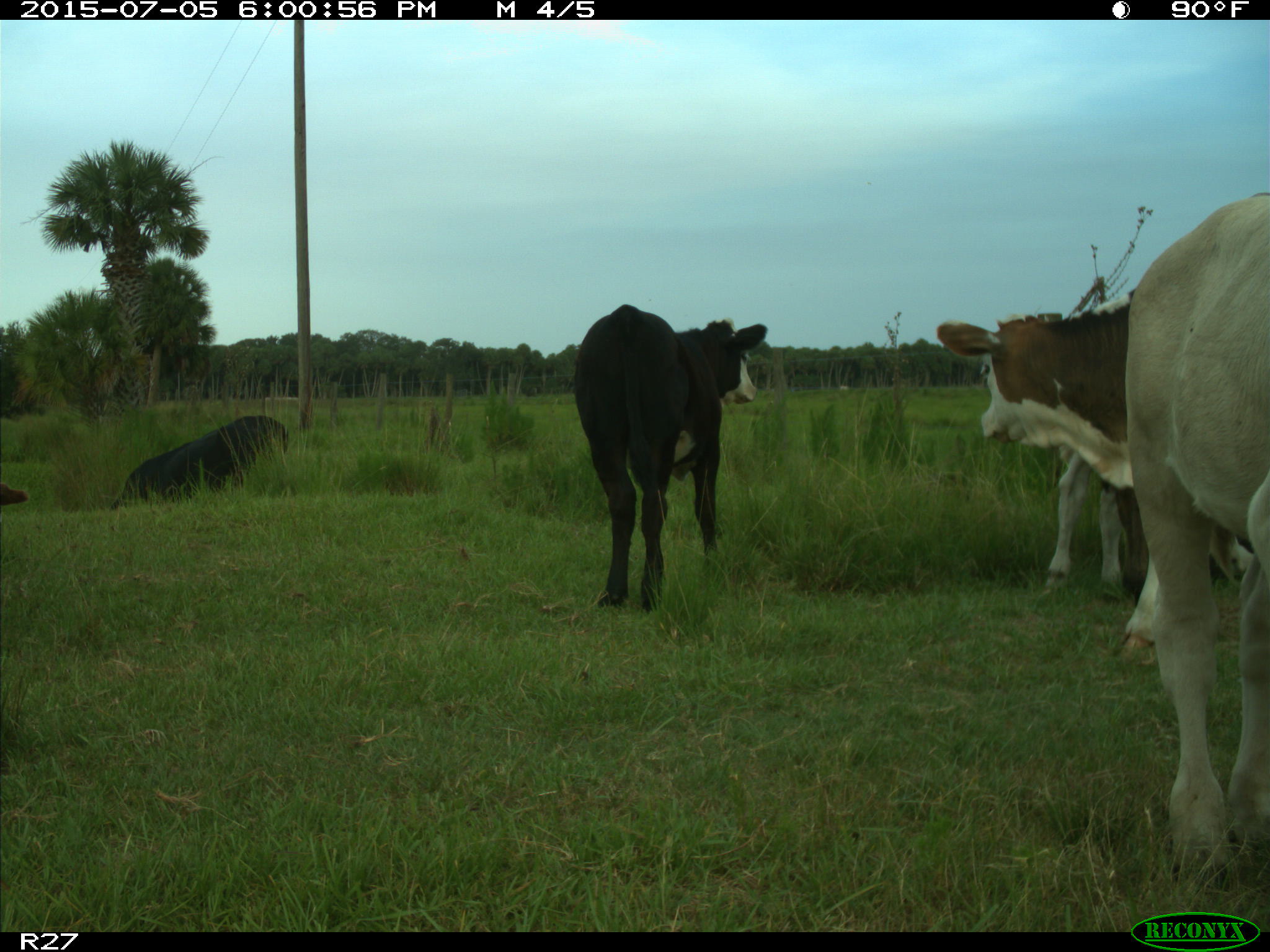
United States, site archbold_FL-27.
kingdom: Animalia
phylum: Chordata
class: Mammalia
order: Artiodactyla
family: Bovidae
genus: Bos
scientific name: Bos taurus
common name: domestic cow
Bos taurus (domestic cow).